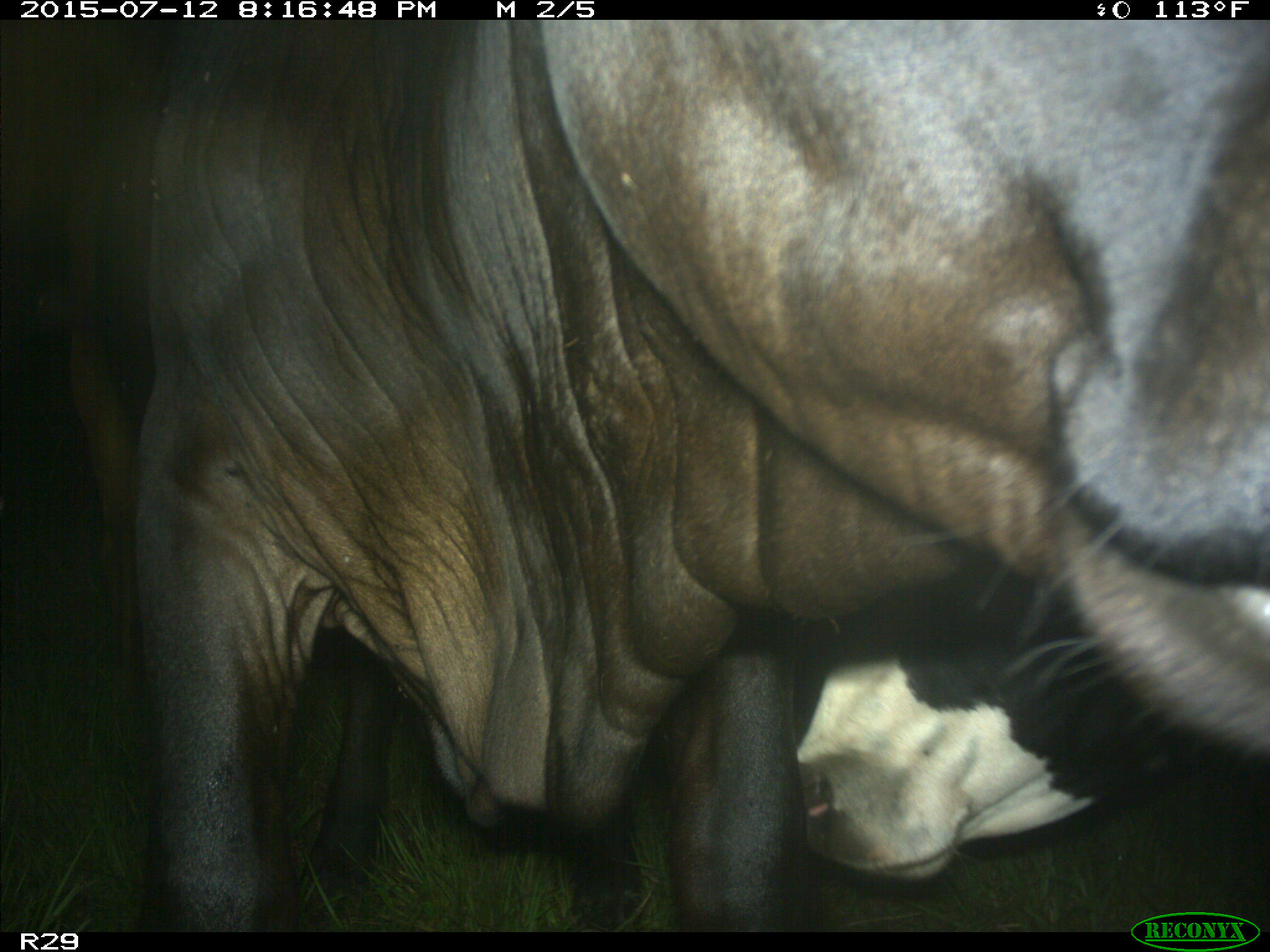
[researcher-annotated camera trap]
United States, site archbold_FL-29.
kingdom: Animalia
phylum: Chordata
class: Mammalia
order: Artiodactyla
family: Bovidae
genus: Bos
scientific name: Bos taurus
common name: domestic cow